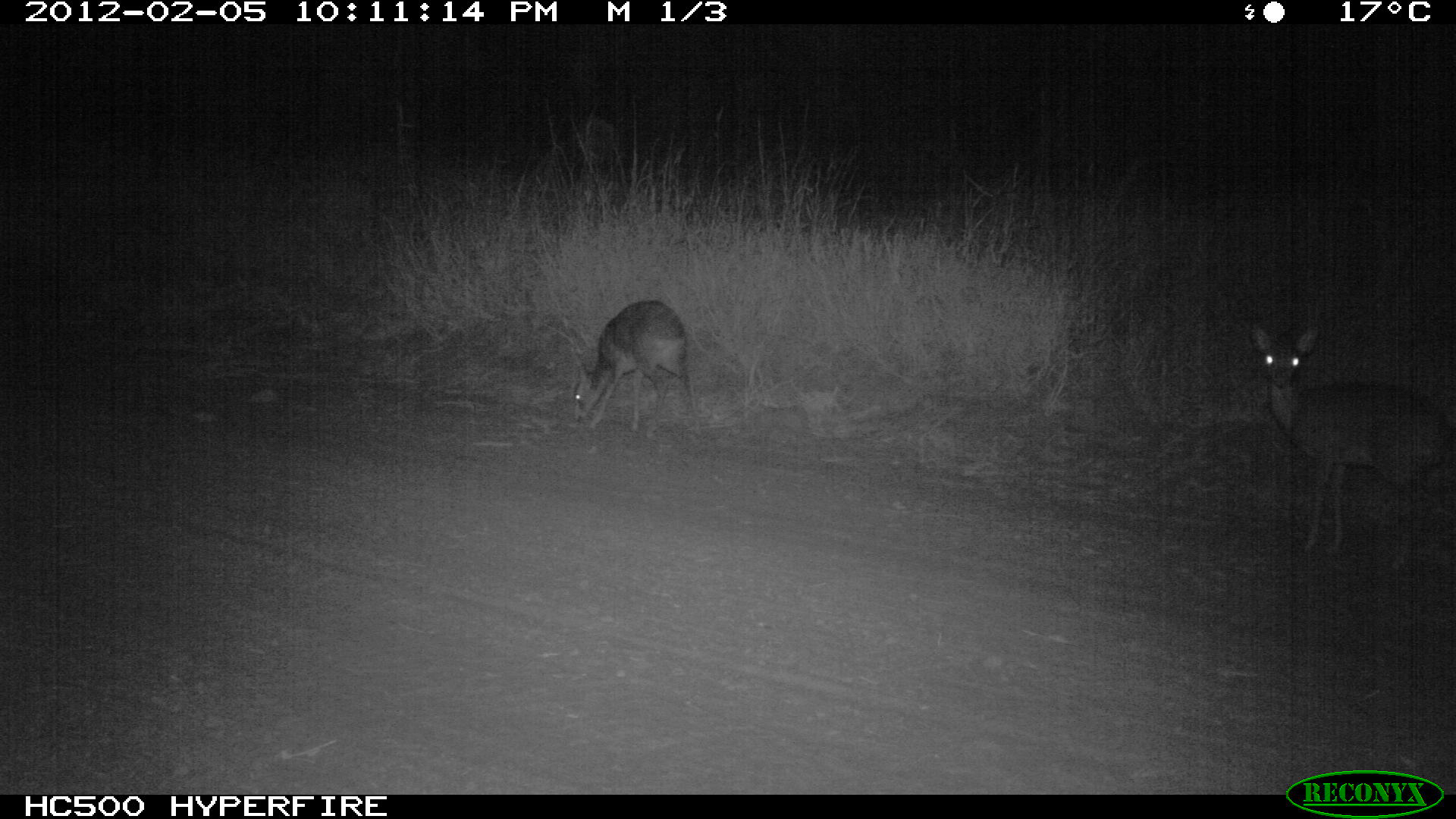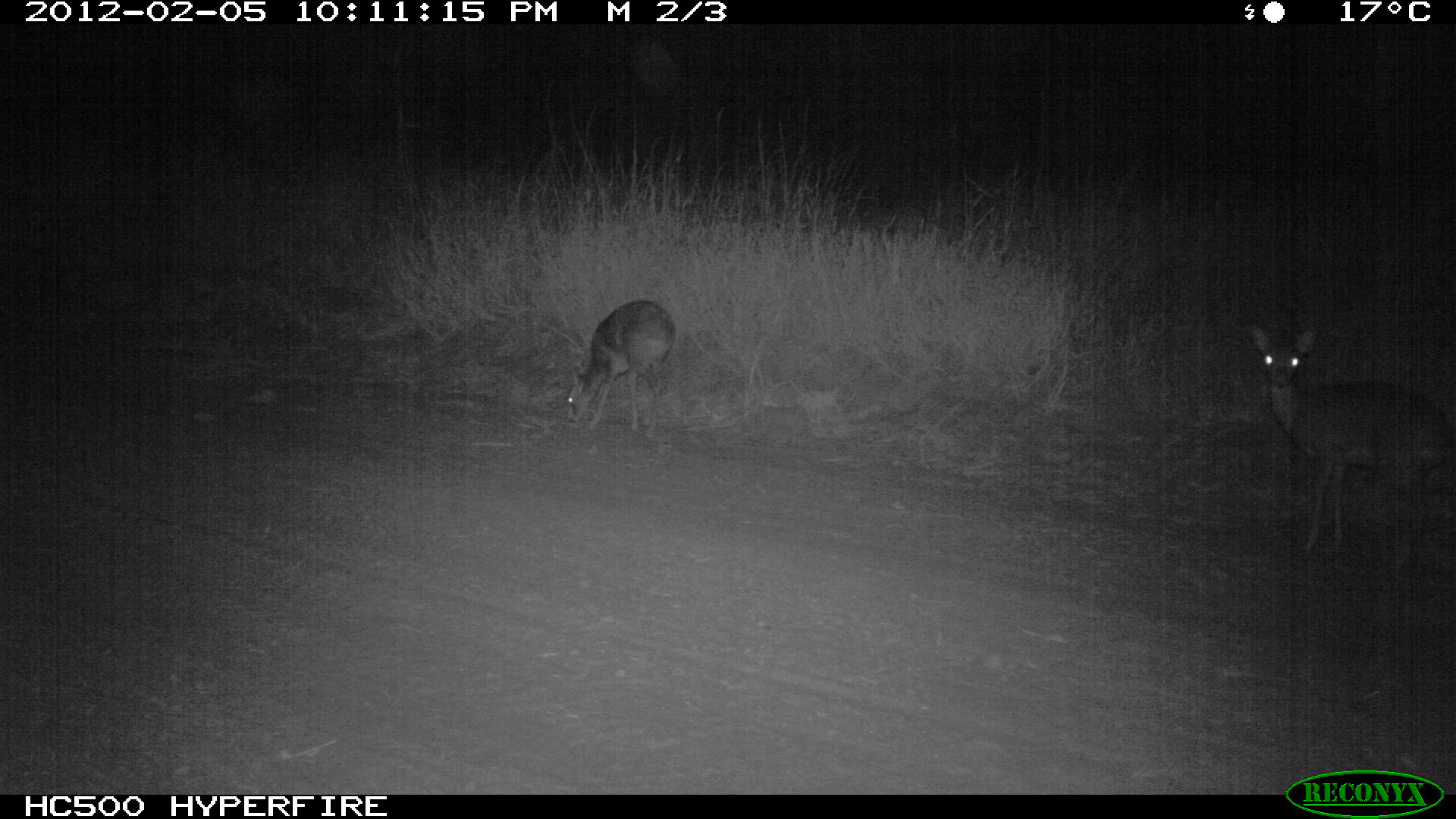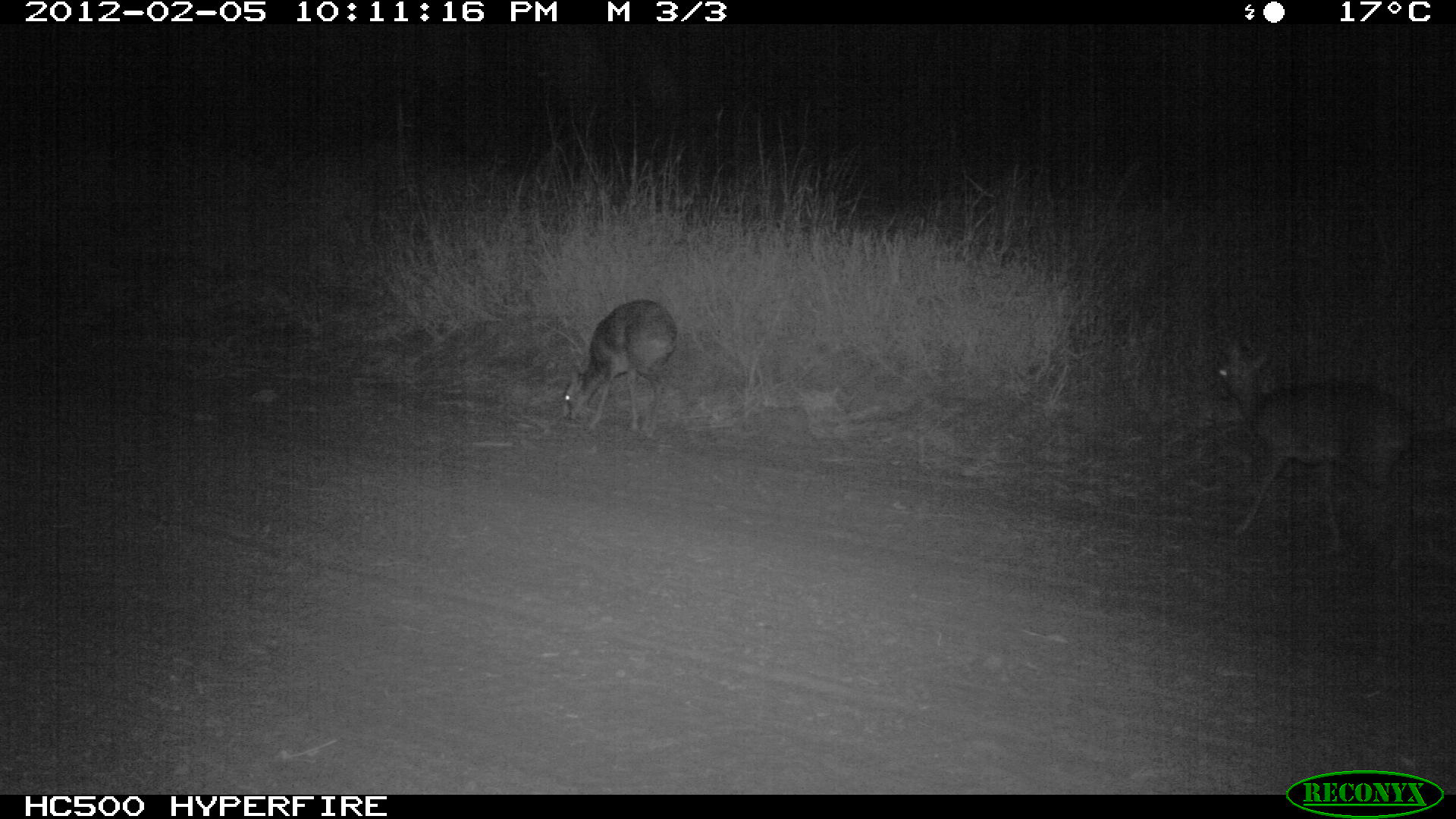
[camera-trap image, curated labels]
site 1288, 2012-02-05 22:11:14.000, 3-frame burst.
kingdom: Animalia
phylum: Chordata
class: Mammalia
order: Artiodactyla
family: Bovidae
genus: Madoqua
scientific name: Madoqua guentheri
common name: günther's dik-dik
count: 2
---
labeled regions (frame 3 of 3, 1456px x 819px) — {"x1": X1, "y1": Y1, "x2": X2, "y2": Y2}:
madoqua guentheri: {"x1": 1193, "y1": 337, "x2": 1421, "y2": 558}; {"x1": 563, "y1": 299, "x2": 679, "y2": 429}